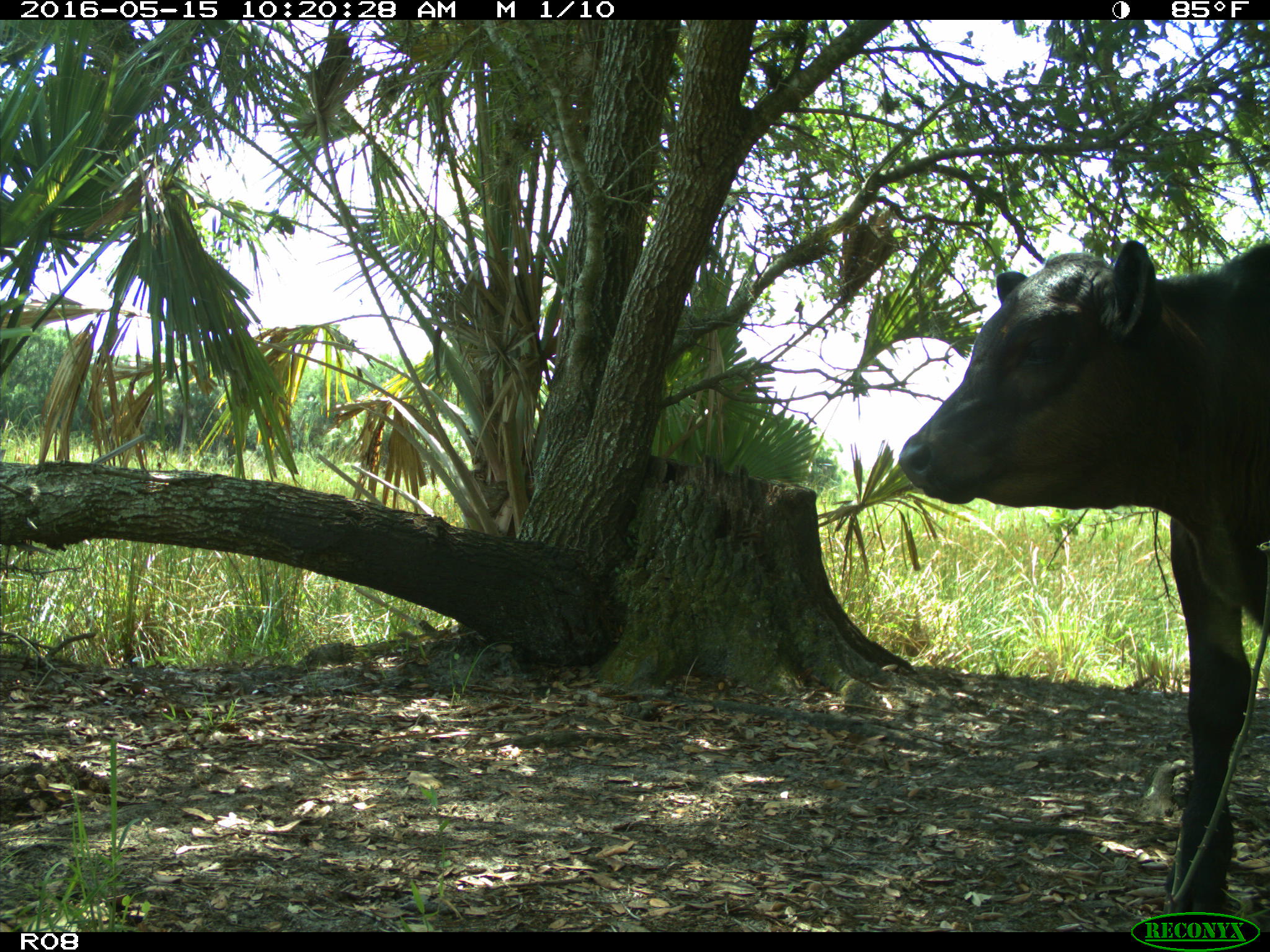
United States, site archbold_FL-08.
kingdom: Animalia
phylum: Chordata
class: Mammalia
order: Artiodactyla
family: Bovidae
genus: Bos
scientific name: Bos taurus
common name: domestic cow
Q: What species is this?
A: Bos taurus (domestic cow).